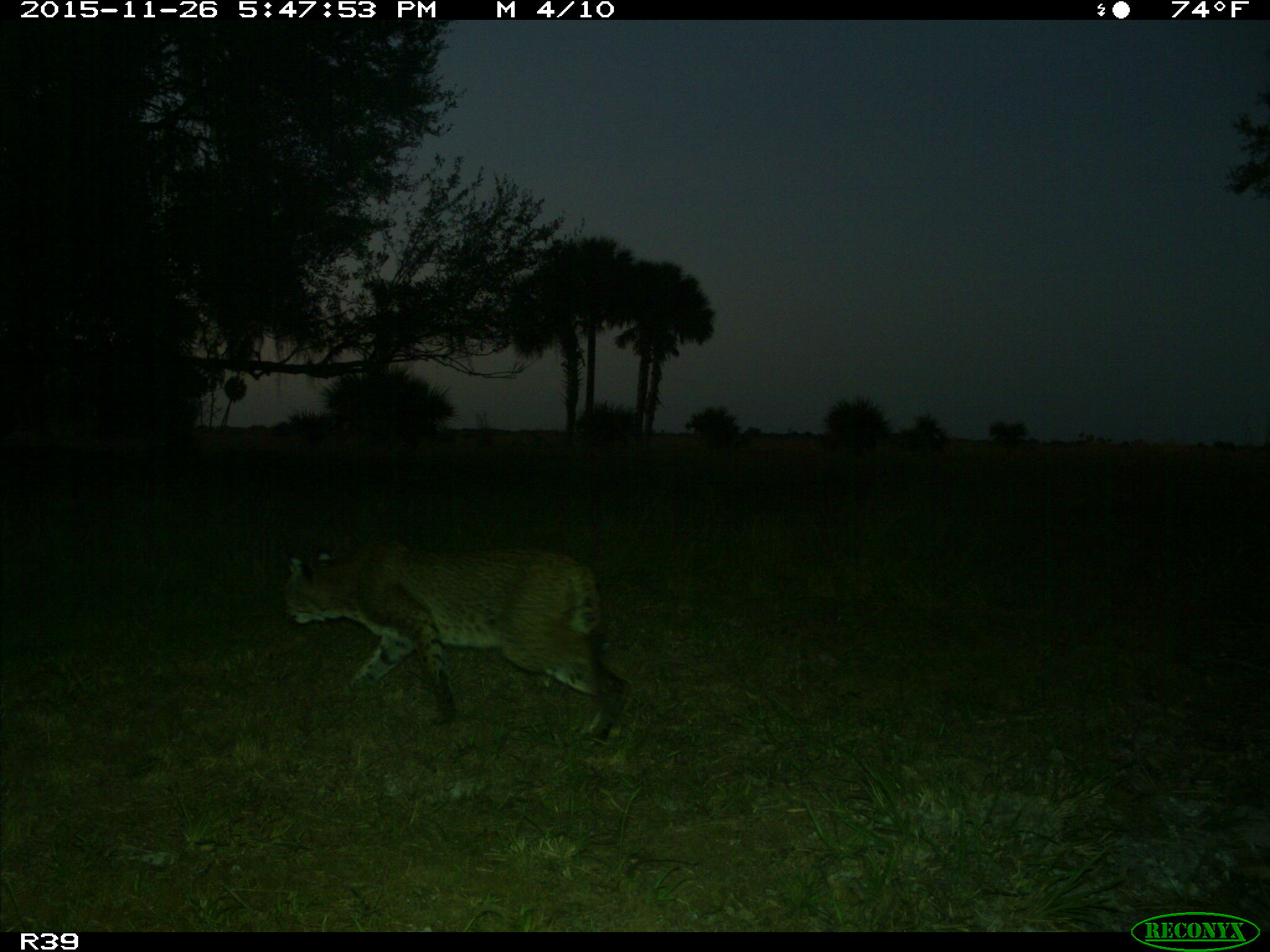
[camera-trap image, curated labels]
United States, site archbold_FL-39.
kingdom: Animalia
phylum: Chordata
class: Mammalia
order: Carnivora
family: Felidae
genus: Lynx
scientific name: Lynx rufus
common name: bobcat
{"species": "Lynx rufus (bobcat)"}